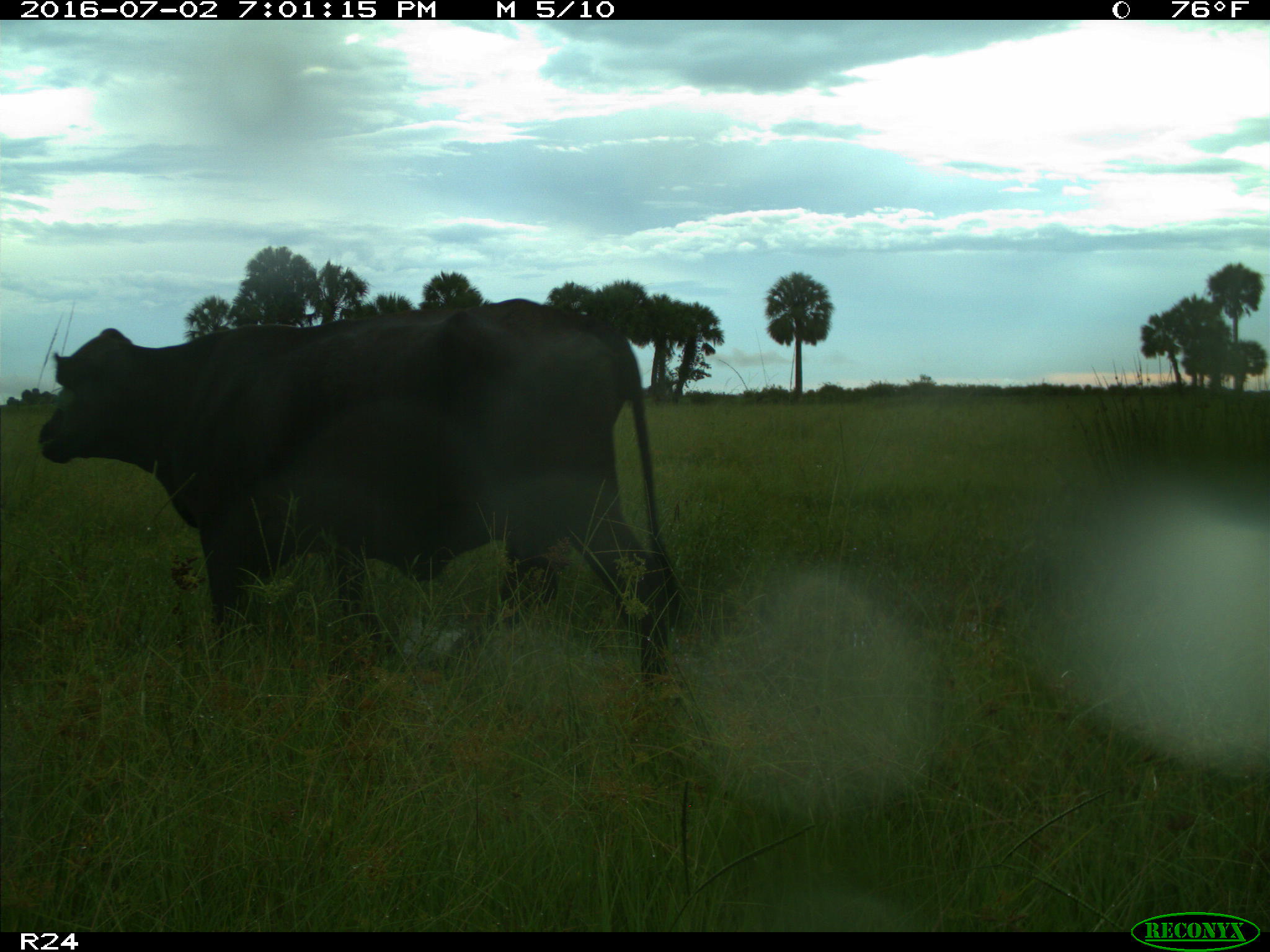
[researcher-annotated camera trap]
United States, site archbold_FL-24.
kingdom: Animalia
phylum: Chordata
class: Mammalia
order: Artiodactyla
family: Bovidae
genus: Bos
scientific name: Bos taurus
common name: domestic cow